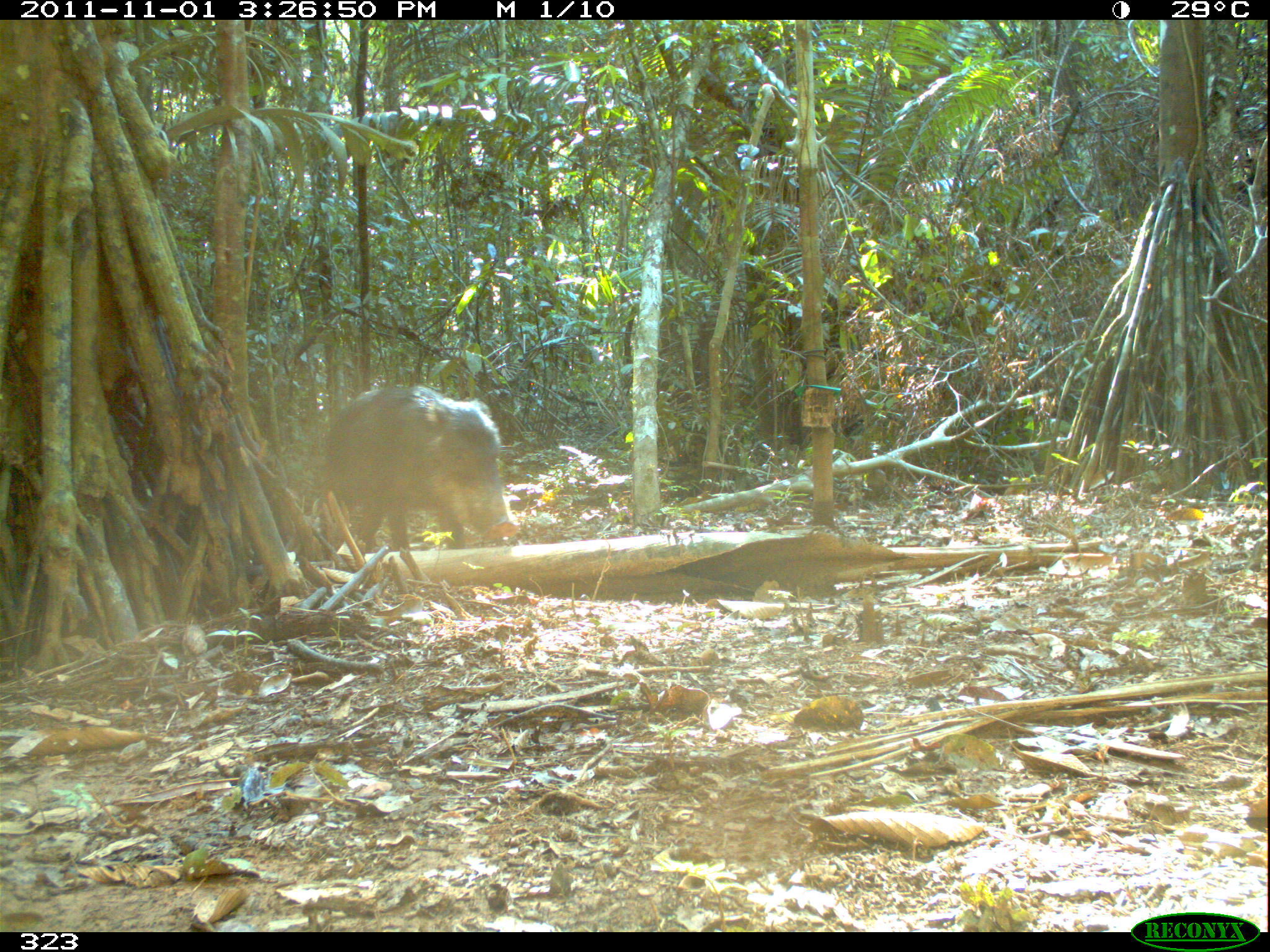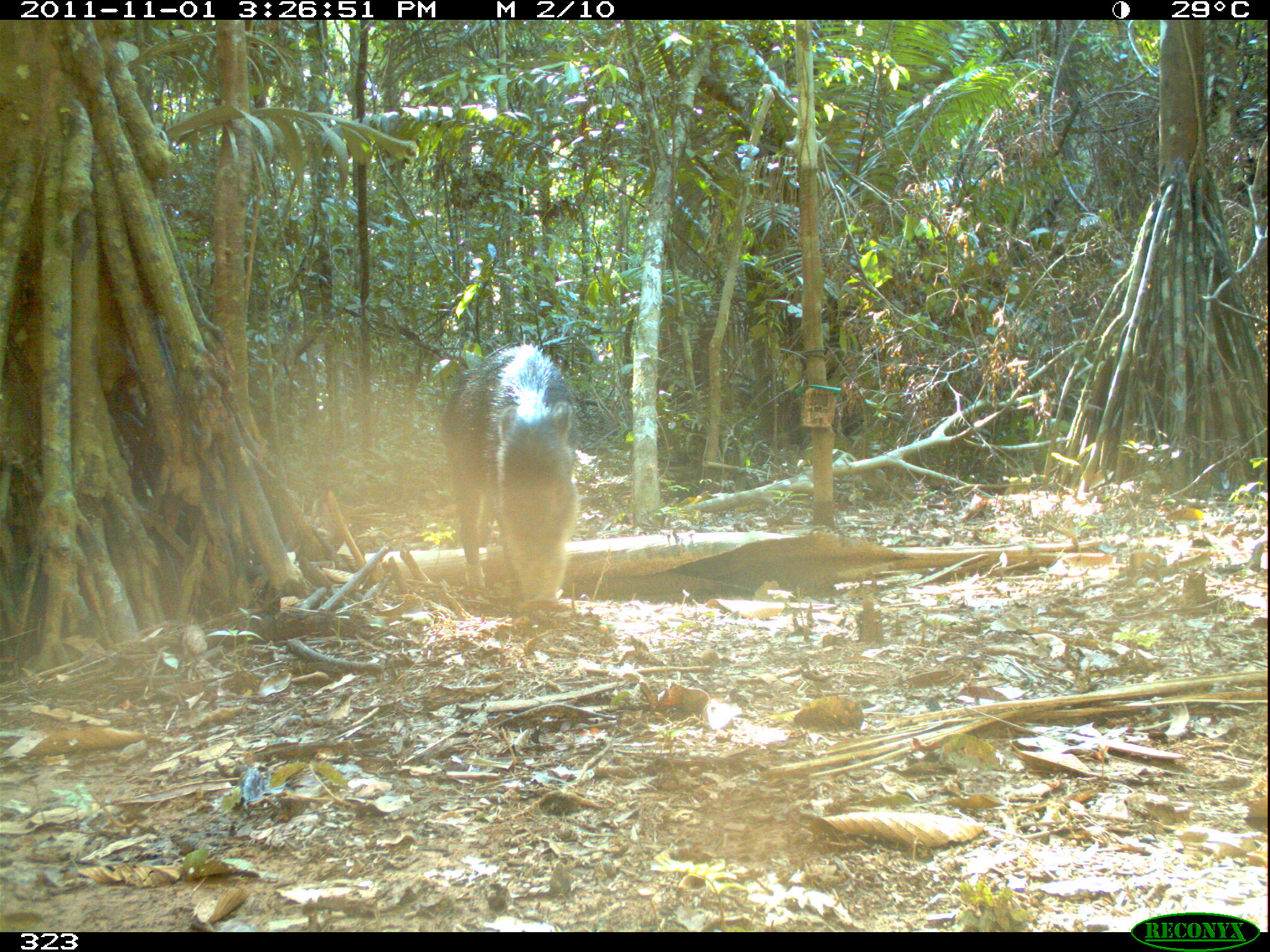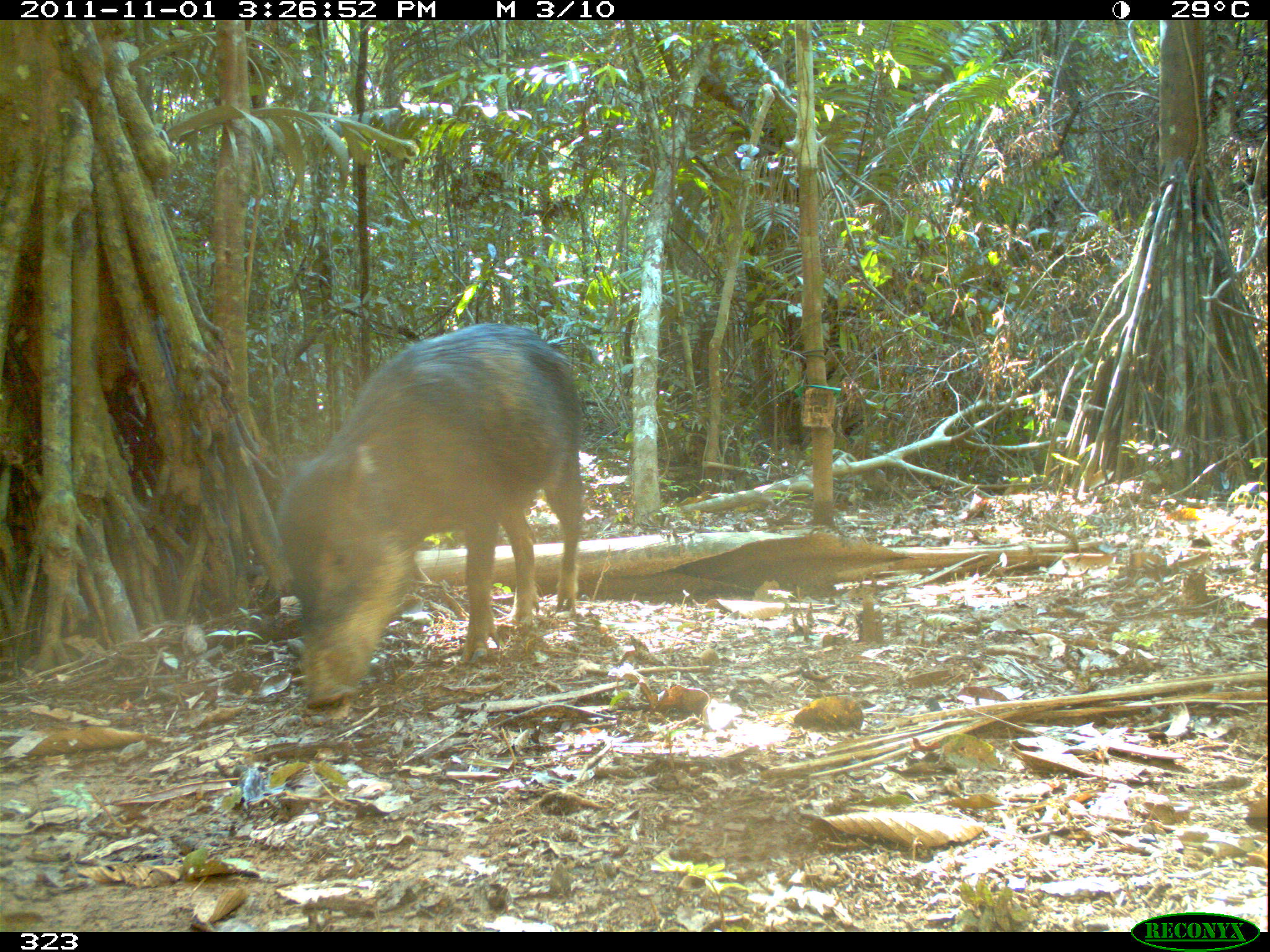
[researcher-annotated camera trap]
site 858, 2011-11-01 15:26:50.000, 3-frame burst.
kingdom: Animalia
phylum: Chordata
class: Mammalia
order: Artiodactyla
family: Tayassuidae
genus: Tayassu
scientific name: Tayassu pecari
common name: white-lipped peccary